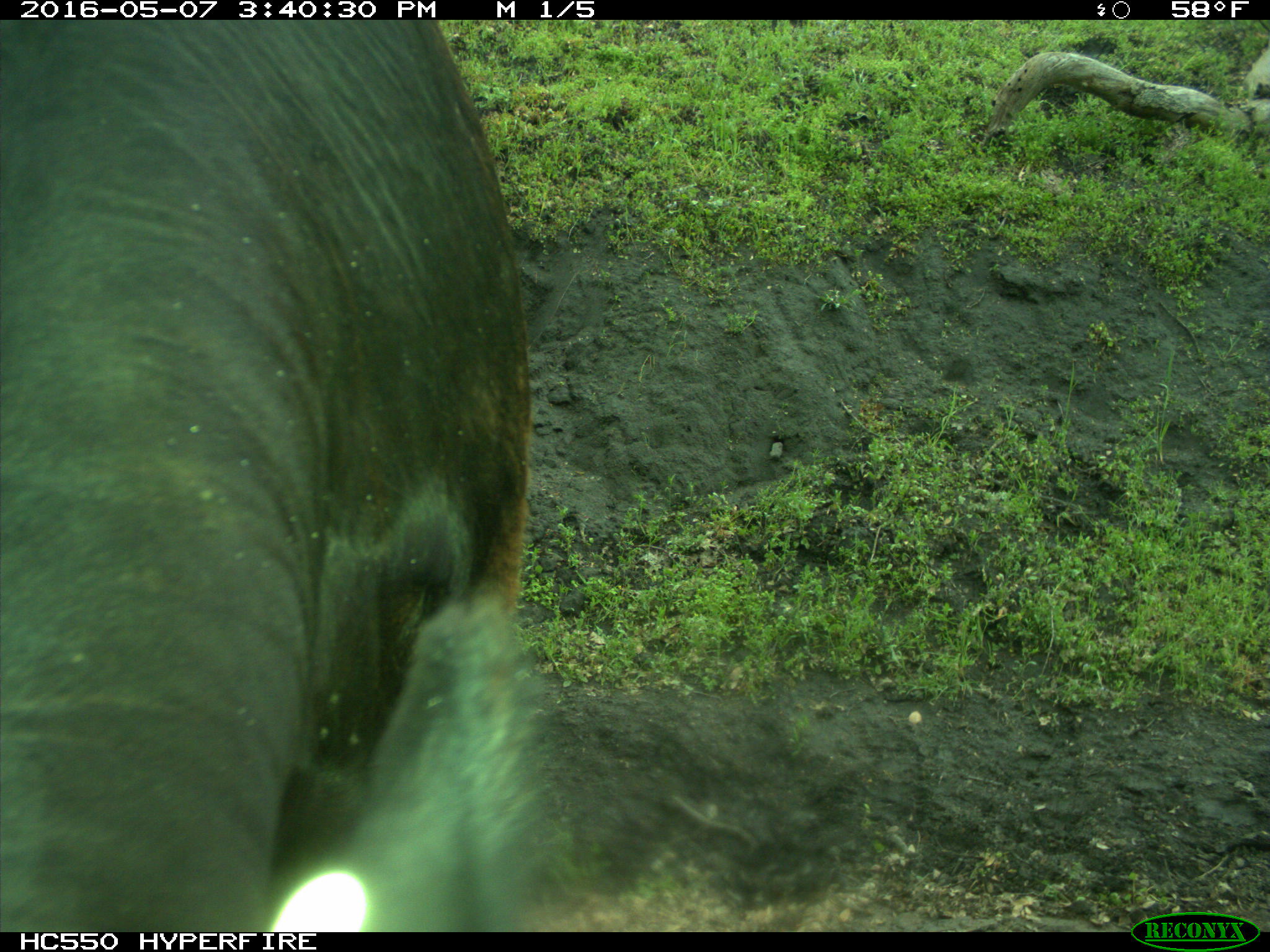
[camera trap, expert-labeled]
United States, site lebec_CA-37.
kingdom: Animalia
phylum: Chordata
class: Mammalia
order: Artiodactyla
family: Bovidae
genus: Bos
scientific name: Bos taurus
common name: domestic cow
Bos taurus (domestic cow).